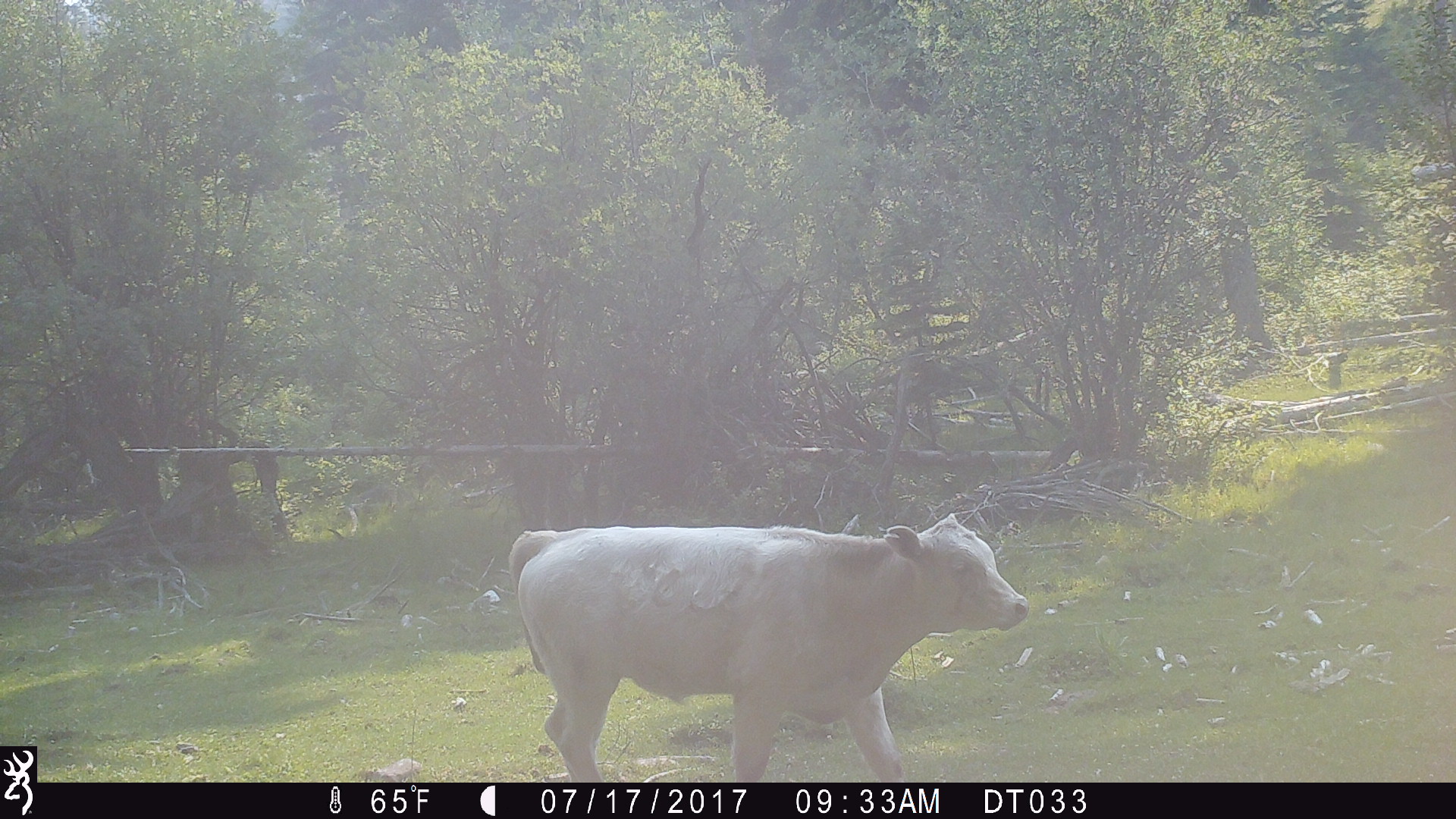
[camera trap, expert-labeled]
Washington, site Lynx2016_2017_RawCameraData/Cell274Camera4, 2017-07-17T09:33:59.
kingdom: Animalia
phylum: Chordata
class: Mammalia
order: Artiodactyla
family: Bovidae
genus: Bos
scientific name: Bos taurus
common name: domestic cattle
Domestic cattle (Bos taurus). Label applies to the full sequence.